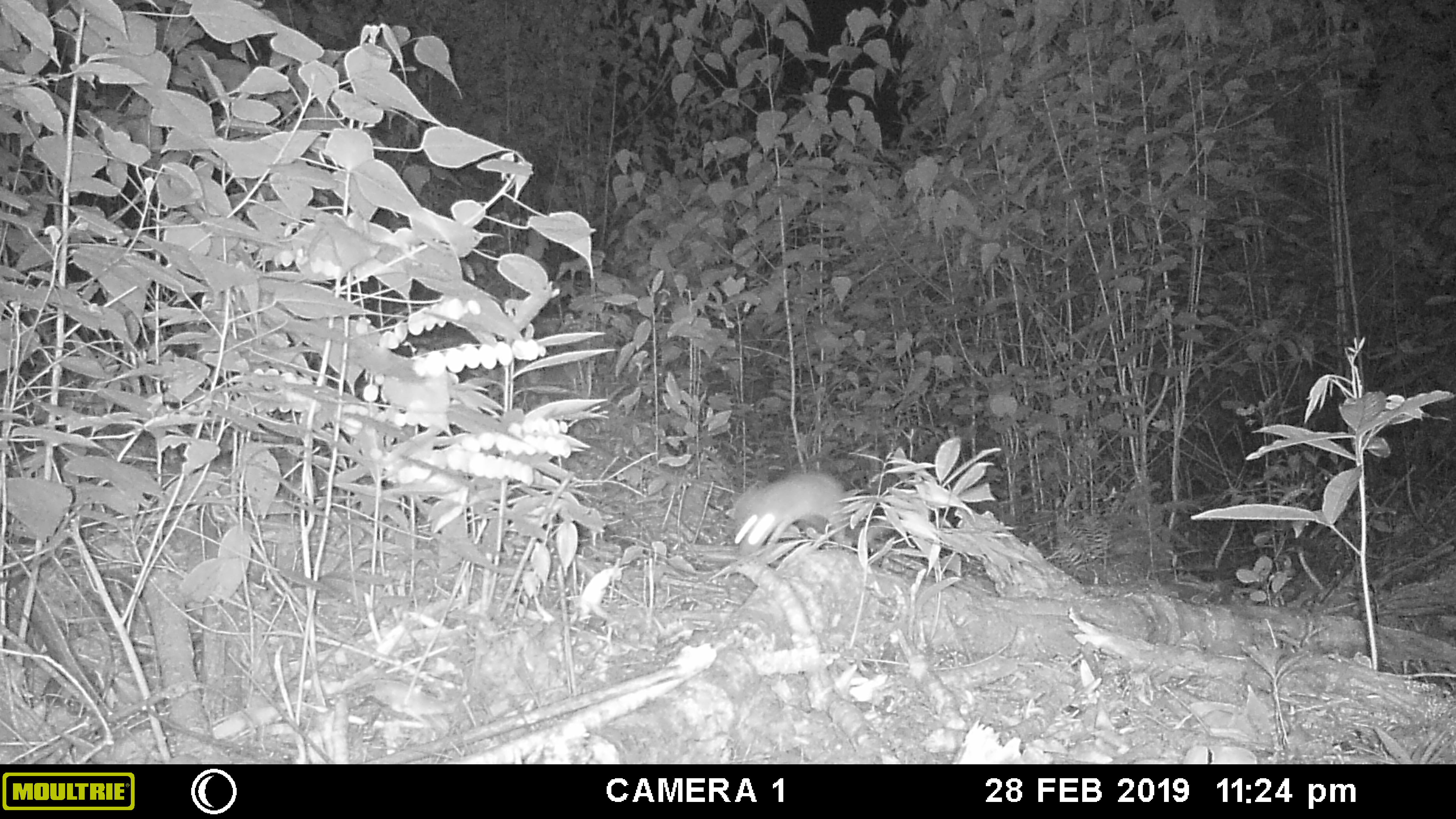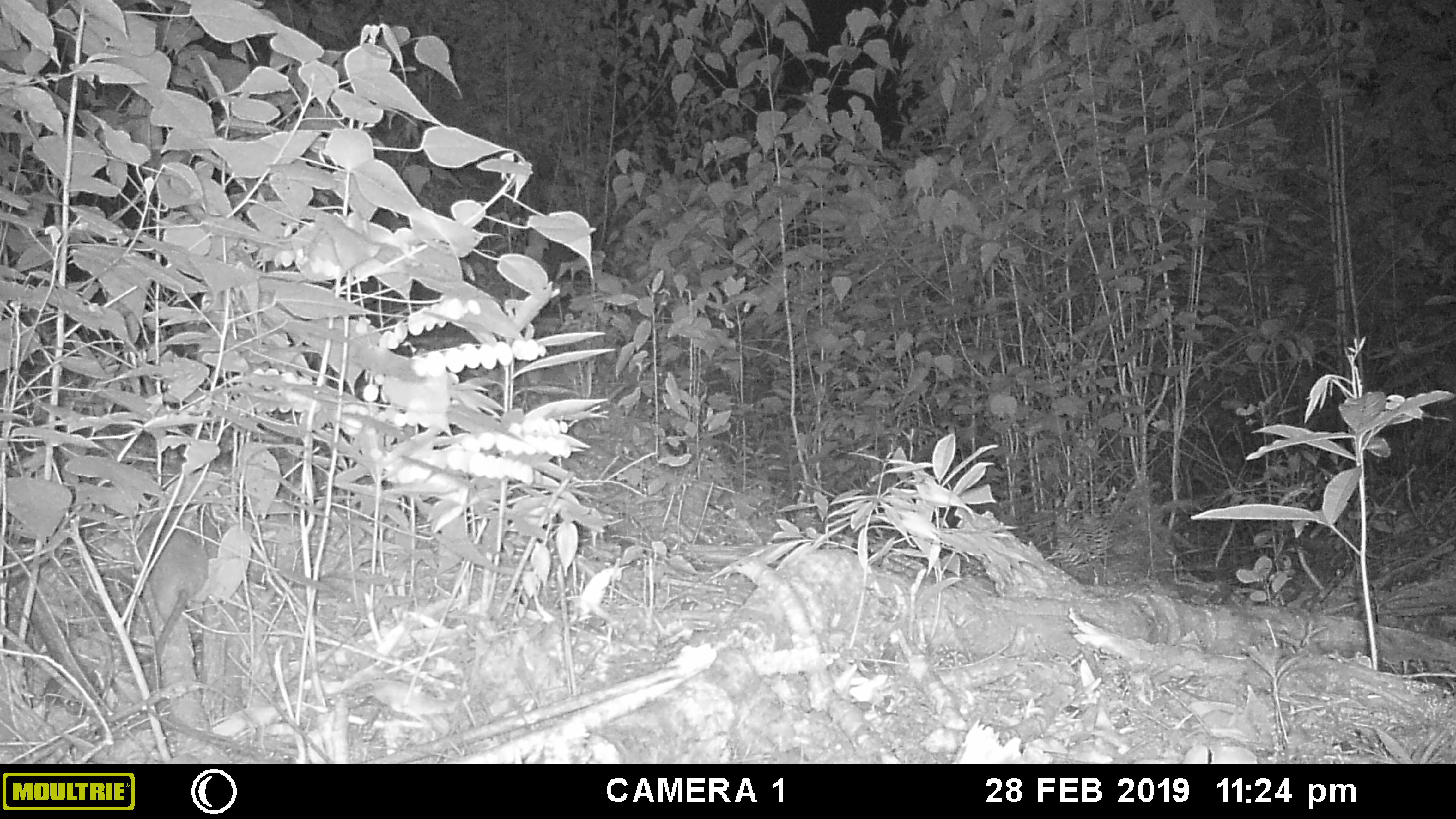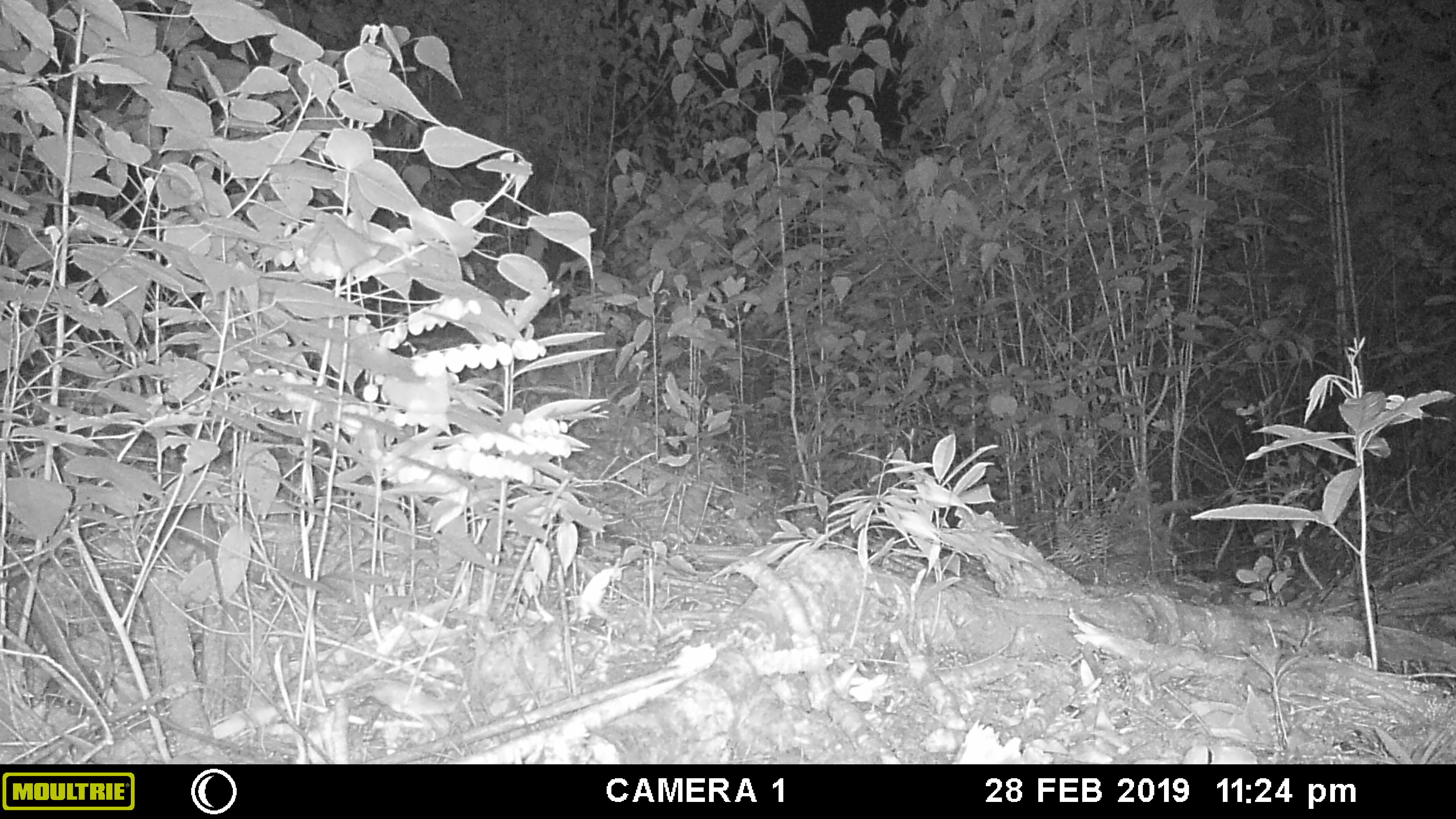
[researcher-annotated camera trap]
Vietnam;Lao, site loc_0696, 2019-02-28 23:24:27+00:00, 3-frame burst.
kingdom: Animalia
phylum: Chordata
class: Mammalia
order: Rodentia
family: Muridae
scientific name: Muridae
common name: old-world mice and rats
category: unidentified murid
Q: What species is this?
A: Unidentified murid (old-world mice and rats) (Muridae).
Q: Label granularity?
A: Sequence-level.